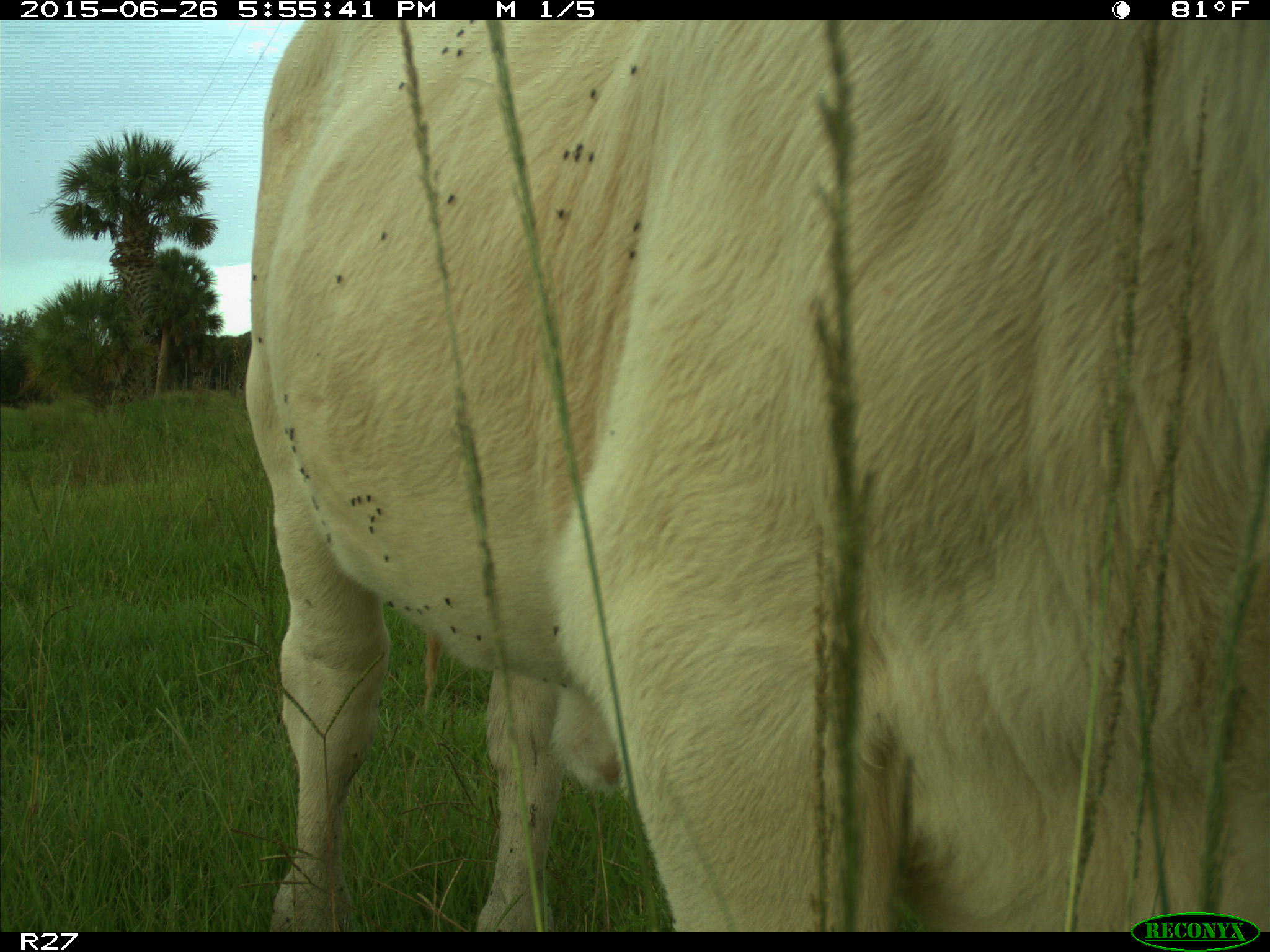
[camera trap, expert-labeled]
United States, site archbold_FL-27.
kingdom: Animalia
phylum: Chordata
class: Mammalia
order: Artiodactyla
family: Bovidae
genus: Bos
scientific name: Bos taurus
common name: domestic cow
Bos taurus (domestic cow).